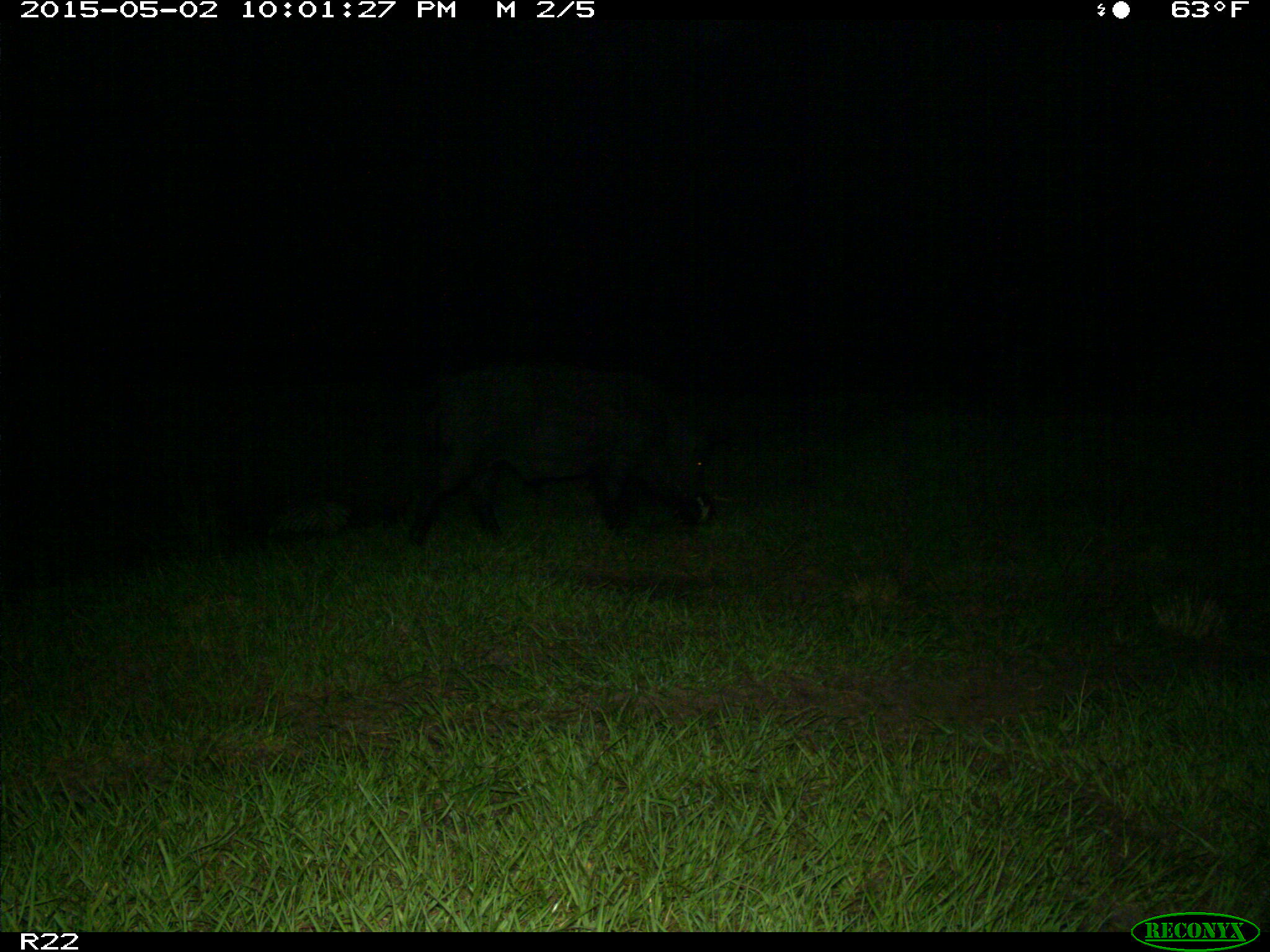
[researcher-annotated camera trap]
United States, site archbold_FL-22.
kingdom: Animalia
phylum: Chordata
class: Mammalia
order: Artiodactyla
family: Suidae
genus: Sus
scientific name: Sus scrofa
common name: wild boar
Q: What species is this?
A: Sus scrofa (wild boar).